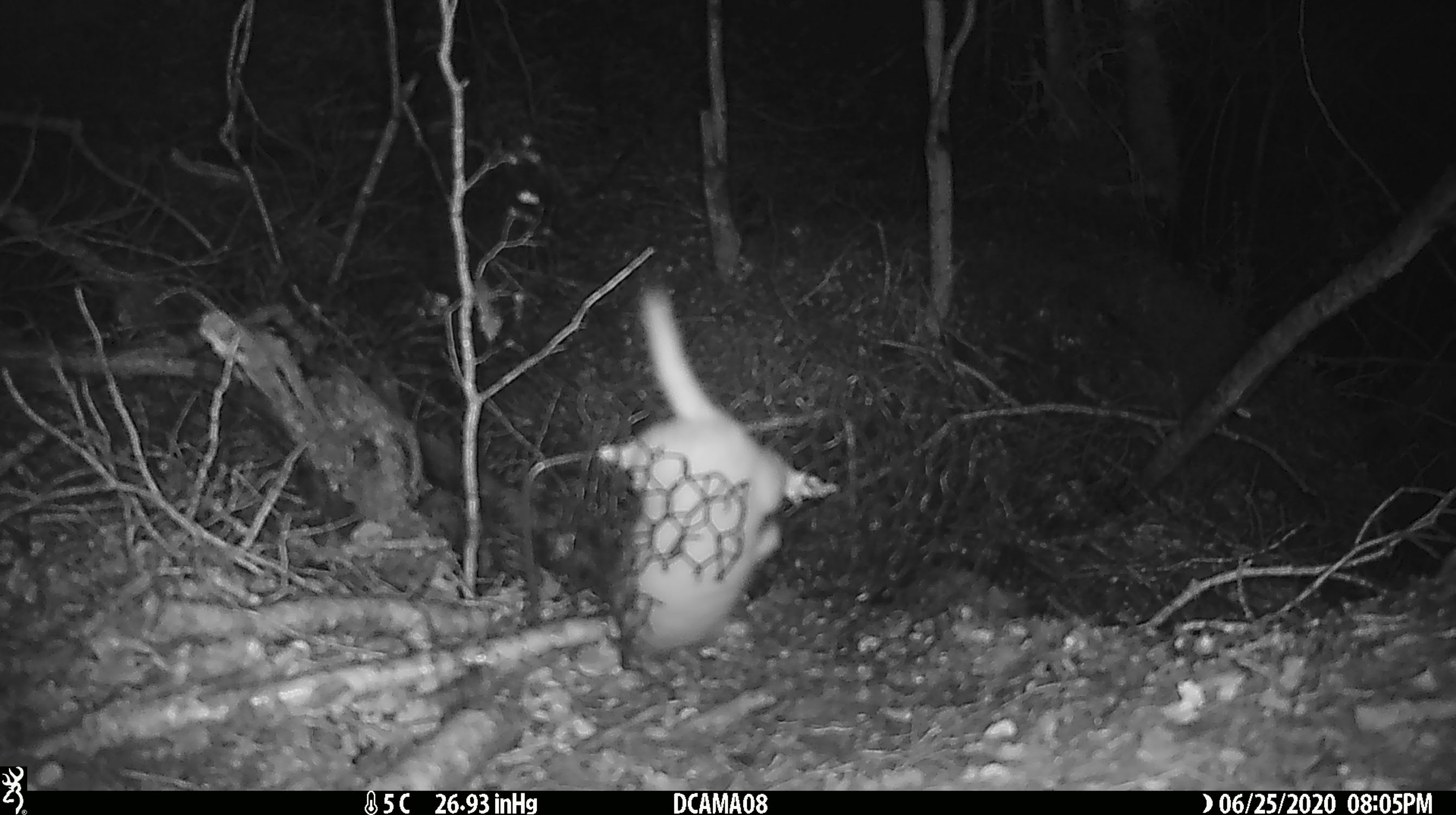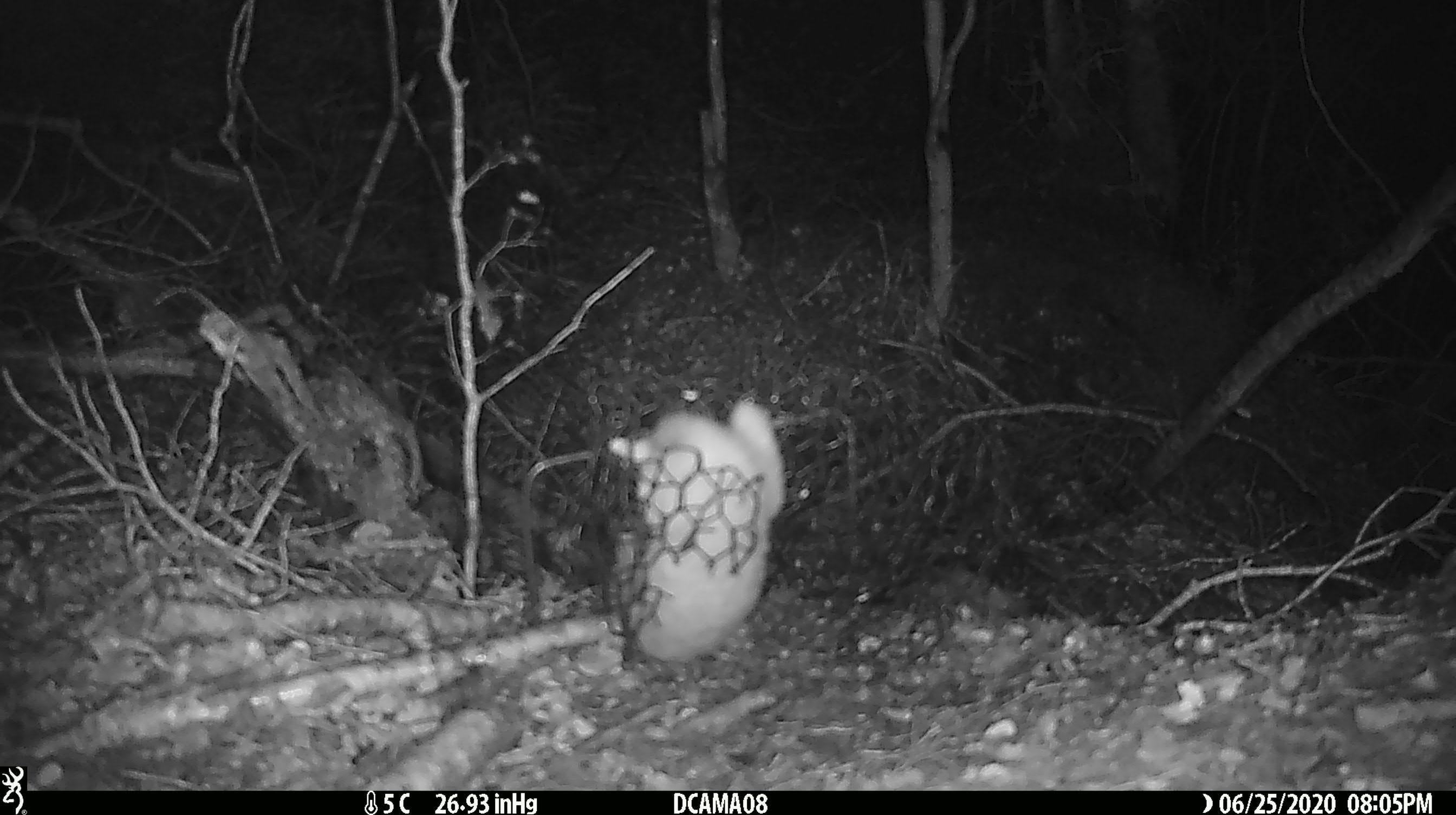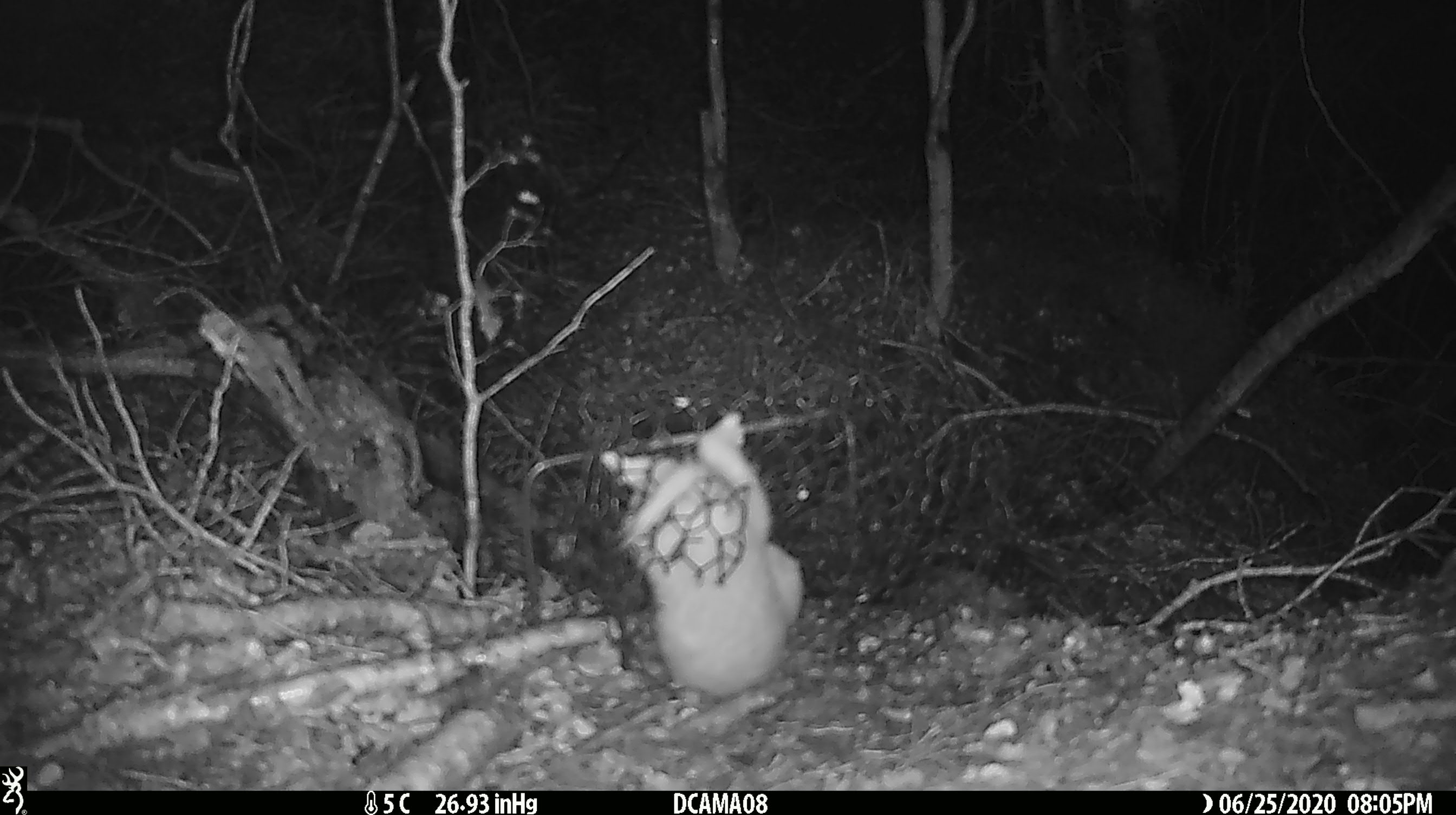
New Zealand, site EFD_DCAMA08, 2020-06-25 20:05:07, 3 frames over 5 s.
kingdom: Animalia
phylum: Chordata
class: Mammalia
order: Carnivora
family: Mustelidae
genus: Mustela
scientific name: Mustela nivalis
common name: least weasel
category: weasel